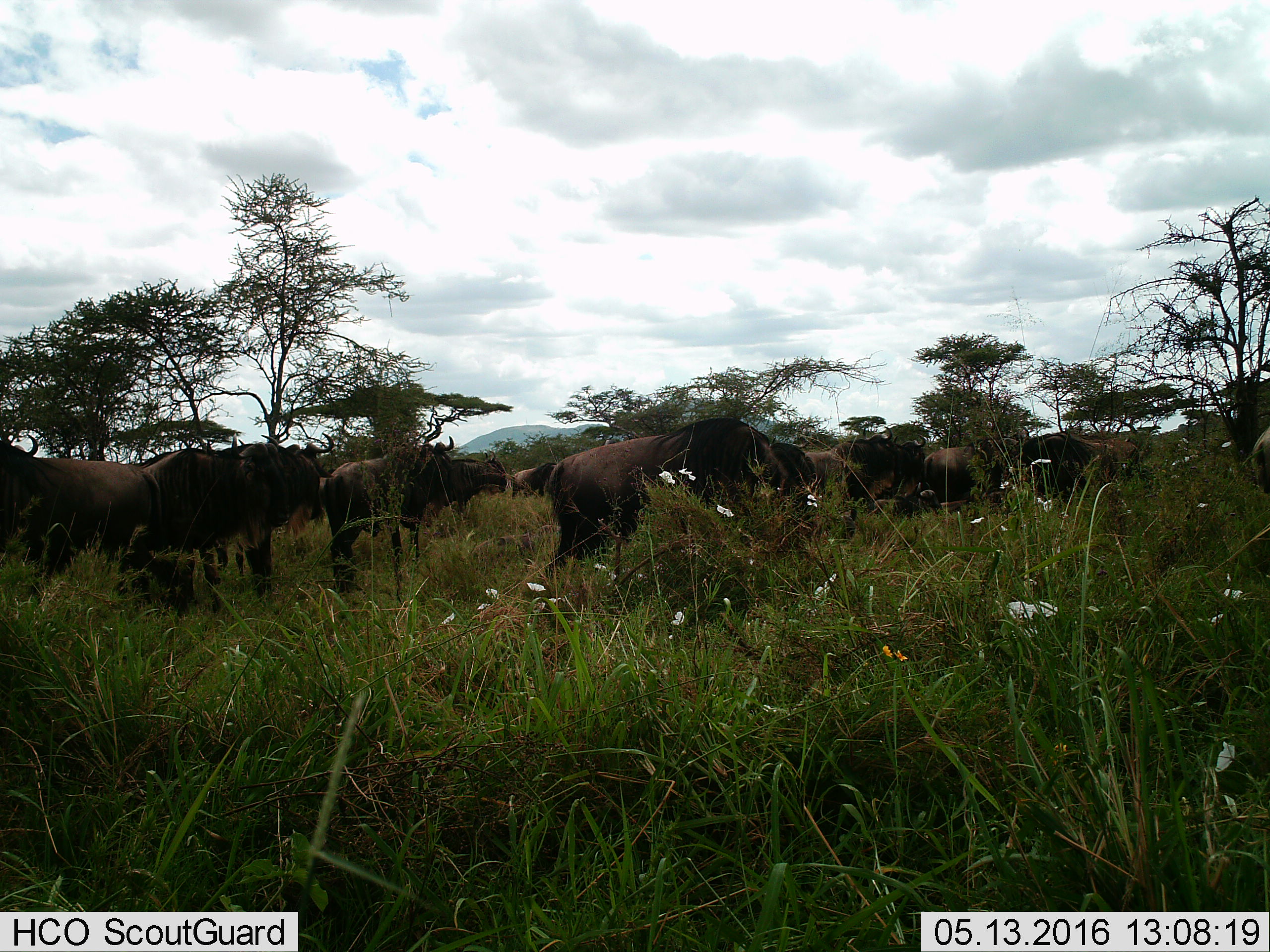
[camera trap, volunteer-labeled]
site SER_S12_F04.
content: unidentified animal